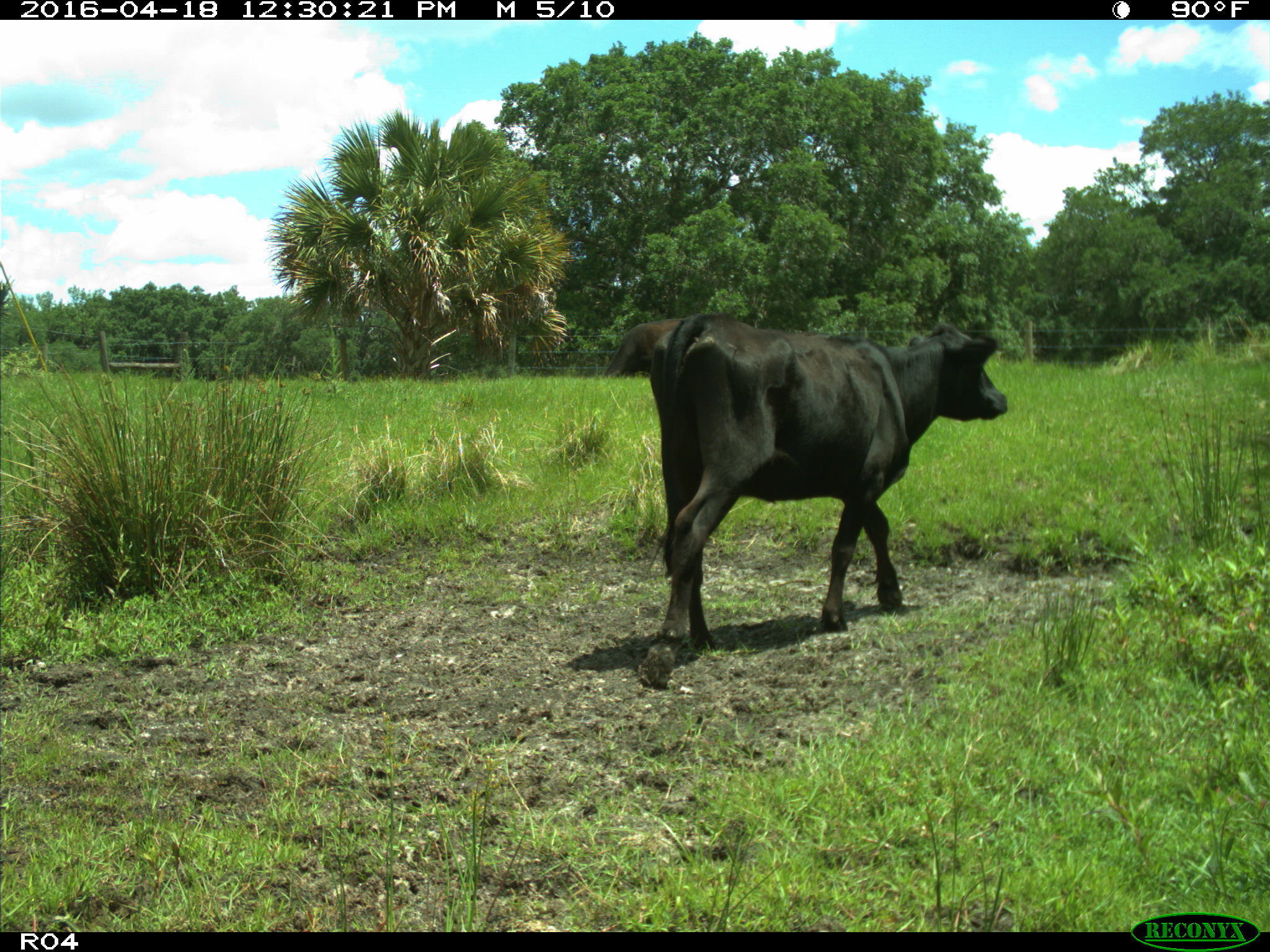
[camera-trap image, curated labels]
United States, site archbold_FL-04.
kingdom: Animalia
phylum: Chordata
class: Mammalia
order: Artiodactyla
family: Bovidae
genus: Bos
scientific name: Bos taurus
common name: domestic cow